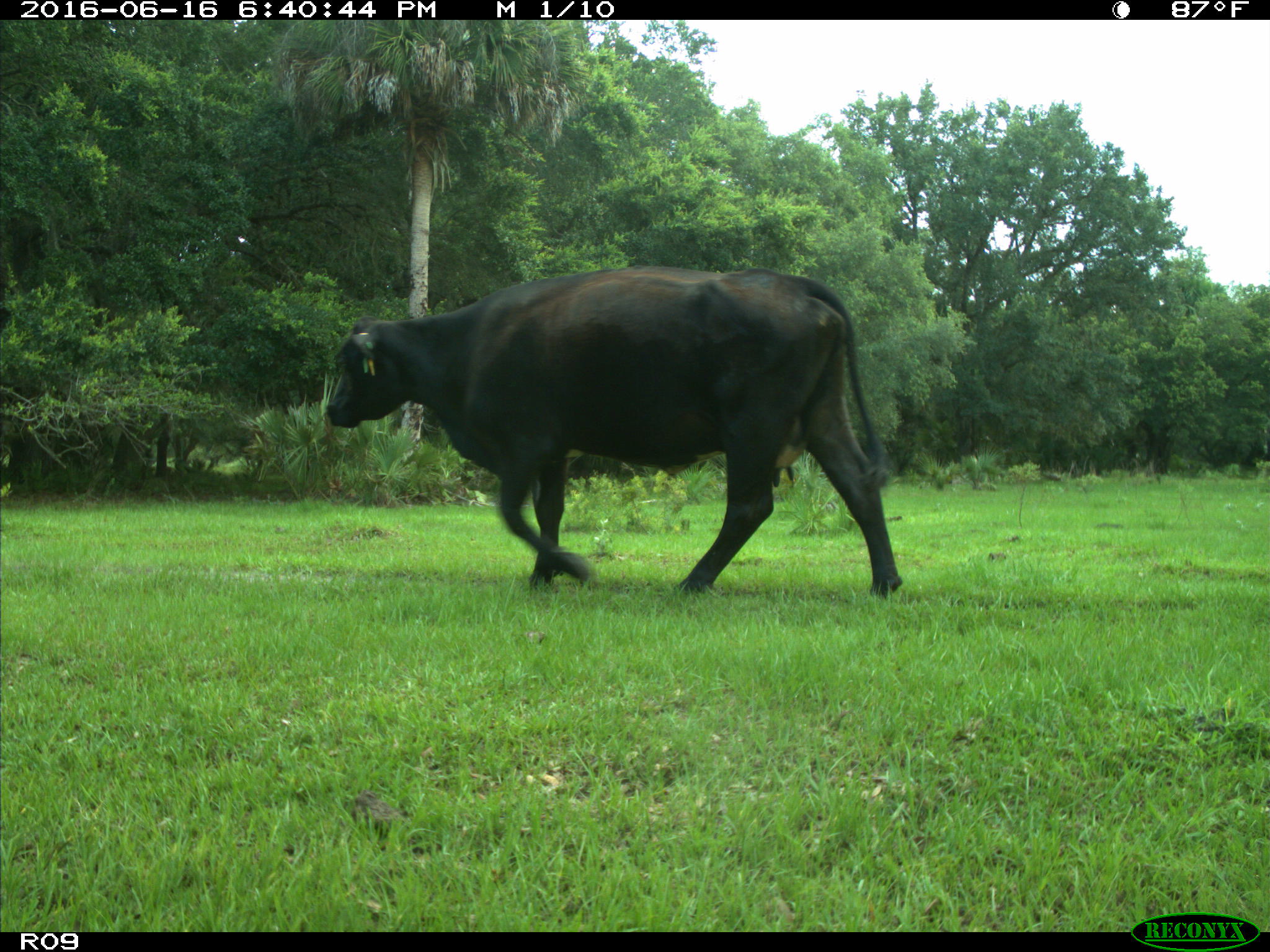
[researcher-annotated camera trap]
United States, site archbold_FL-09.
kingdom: Animalia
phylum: Chordata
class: Mammalia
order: Artiodactyla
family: Bovidae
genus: Bos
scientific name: Bos taurus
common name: domestic cow